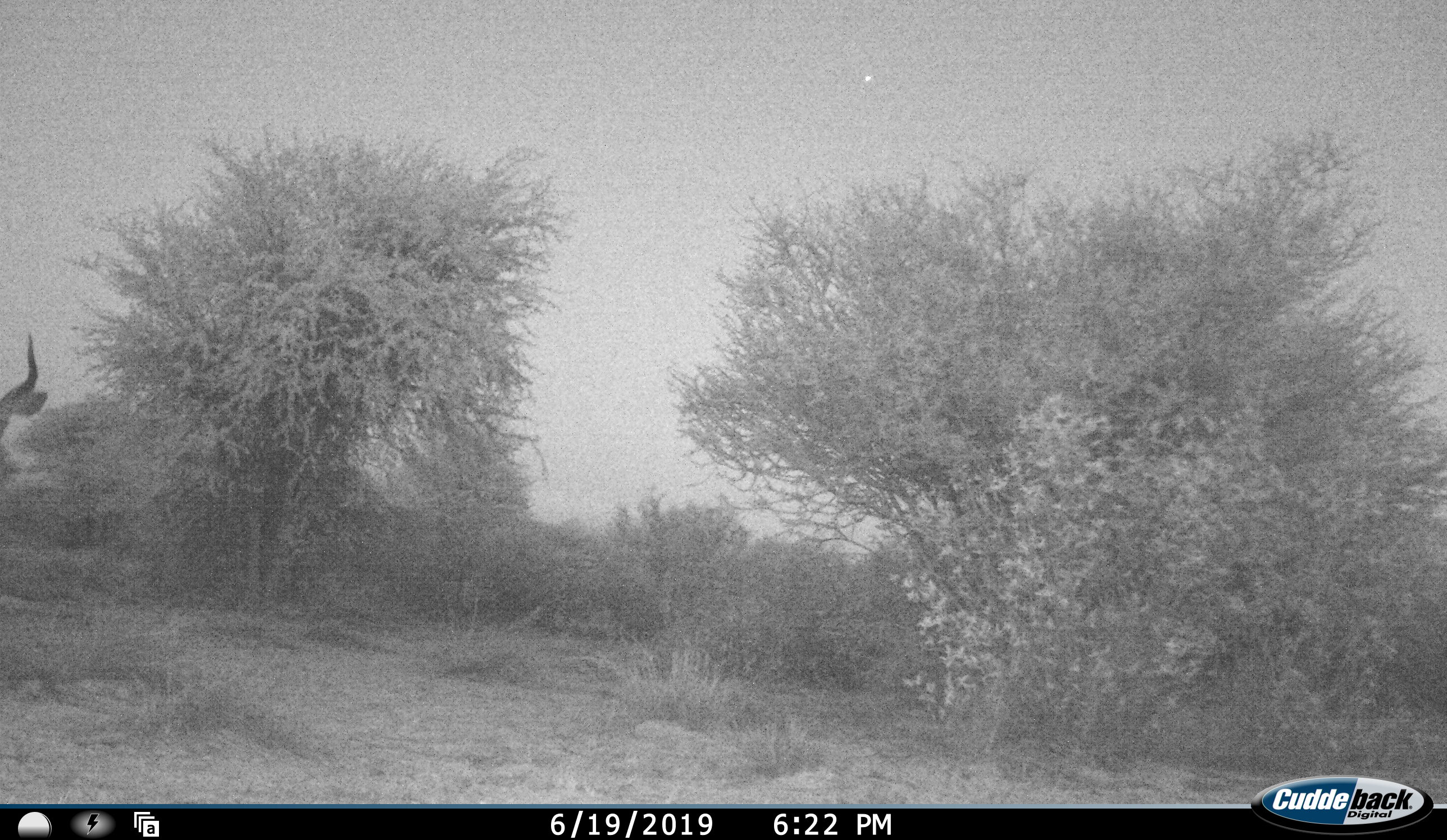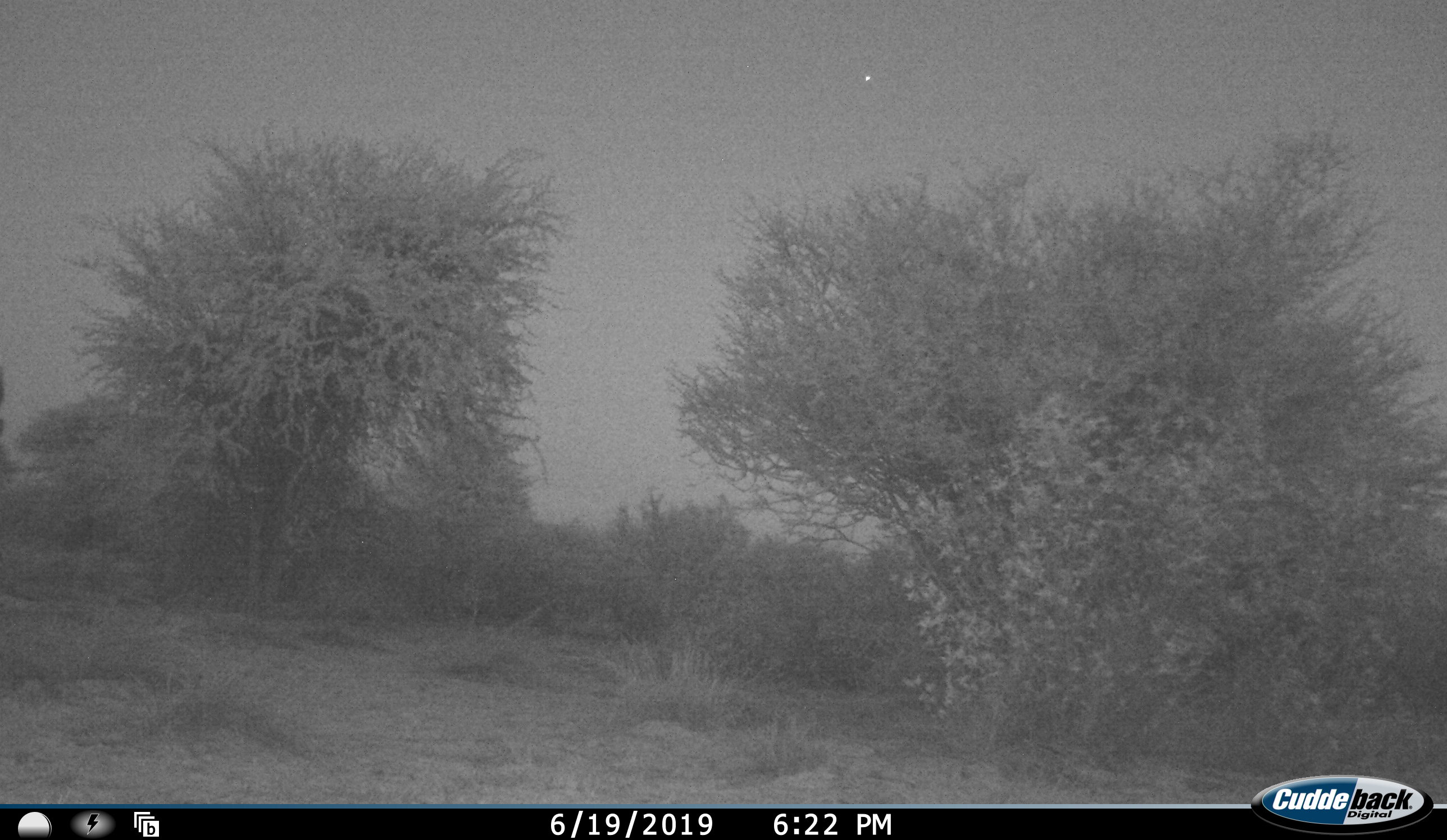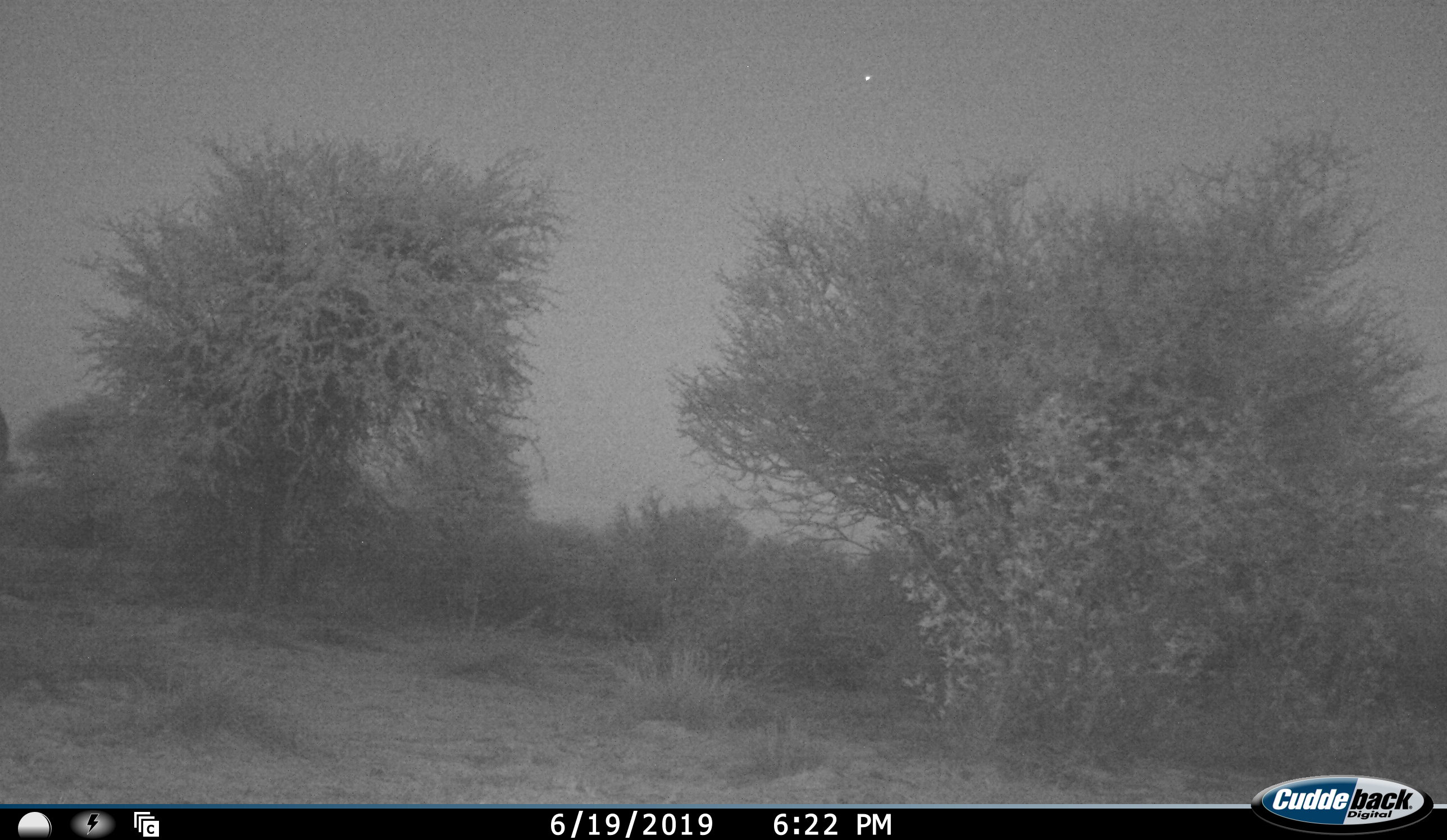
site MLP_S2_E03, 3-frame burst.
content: unidentified animal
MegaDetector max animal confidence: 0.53